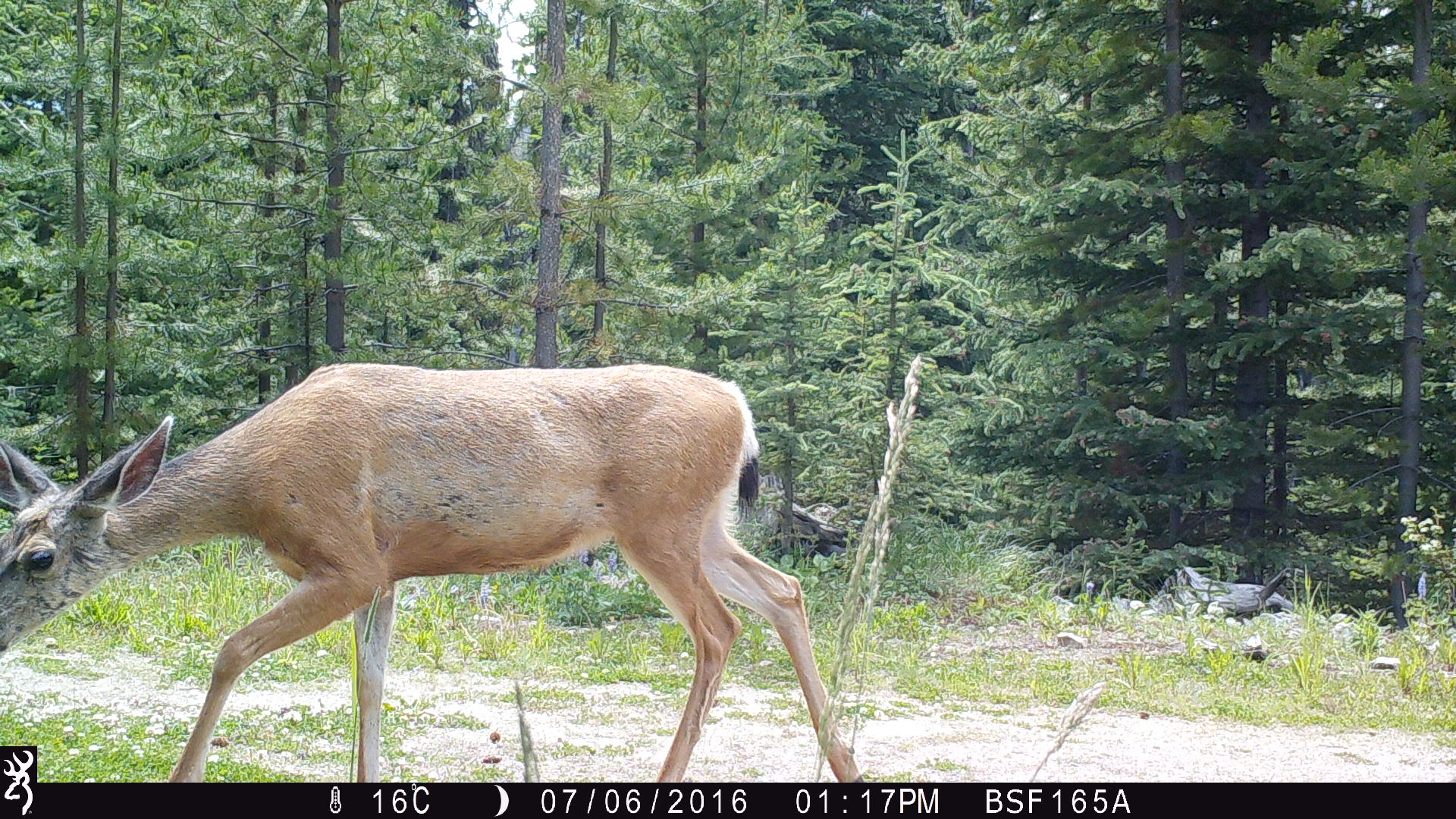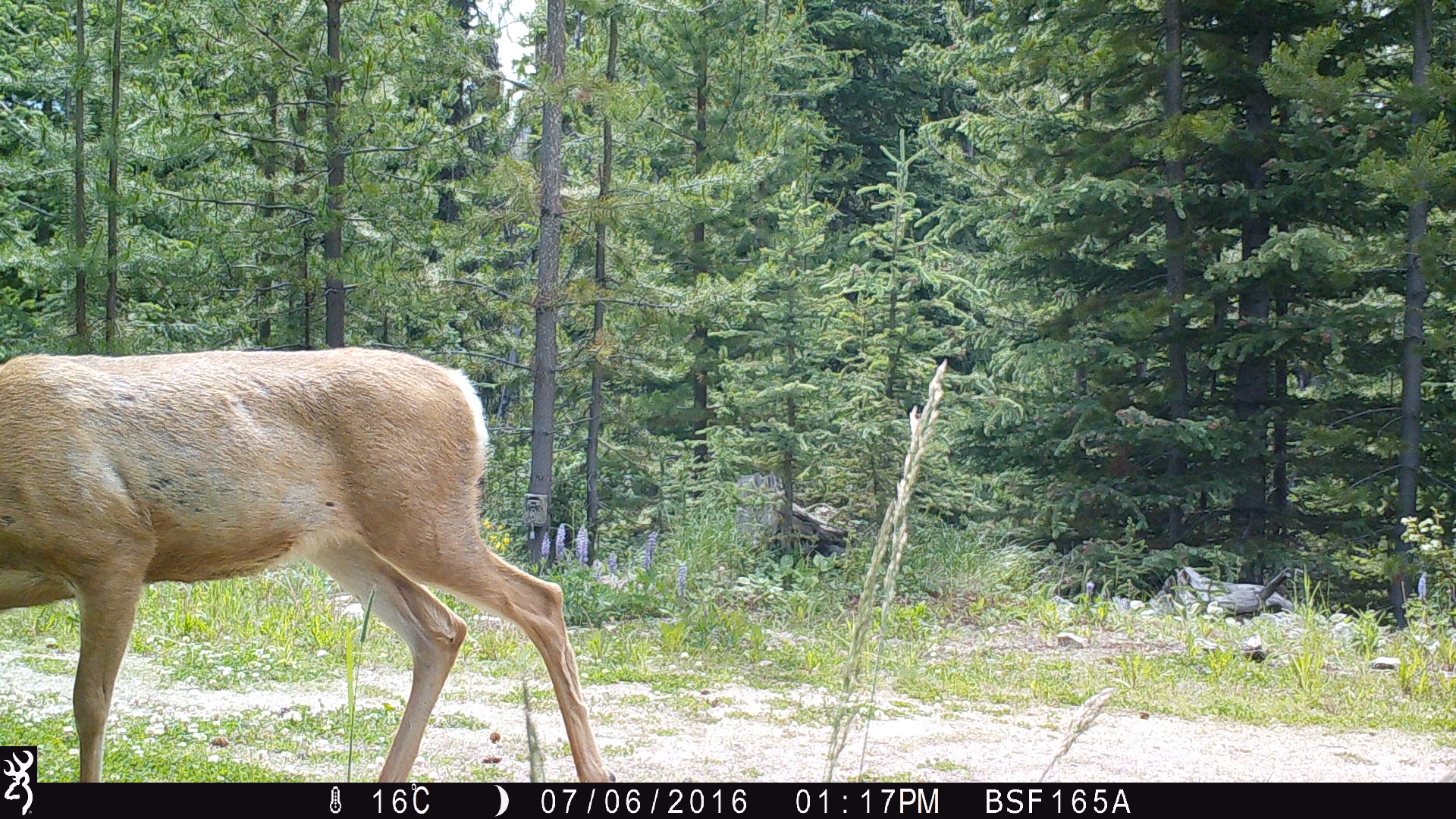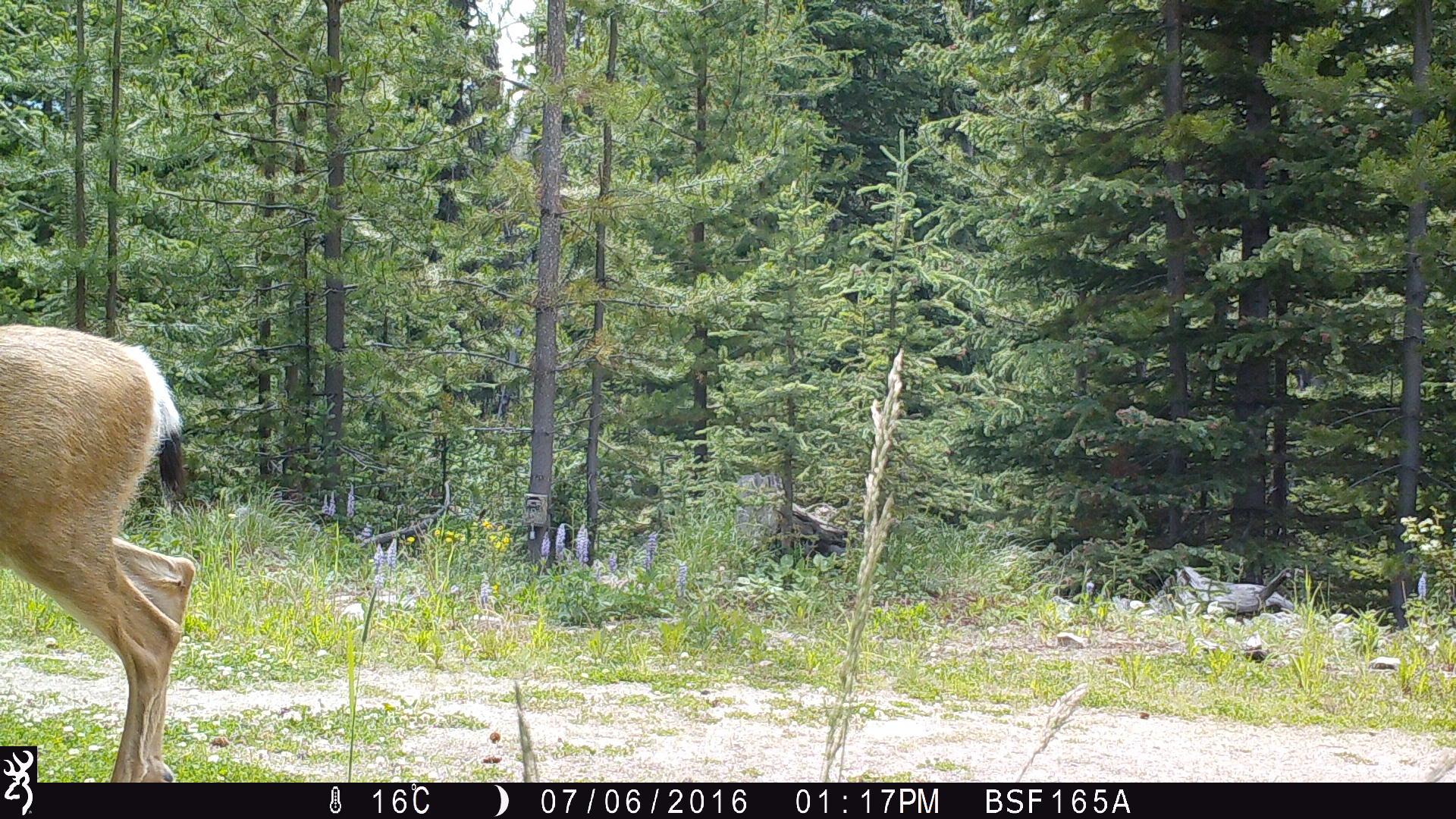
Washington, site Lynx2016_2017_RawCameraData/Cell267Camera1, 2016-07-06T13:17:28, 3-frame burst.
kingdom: Animalia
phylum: Chordata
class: Mammalia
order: Artiodactyla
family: Cervidae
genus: Odocoileus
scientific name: Odocoileus hemionus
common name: mule deer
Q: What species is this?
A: Odocoileus hemionus (mule deer).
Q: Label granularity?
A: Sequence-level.